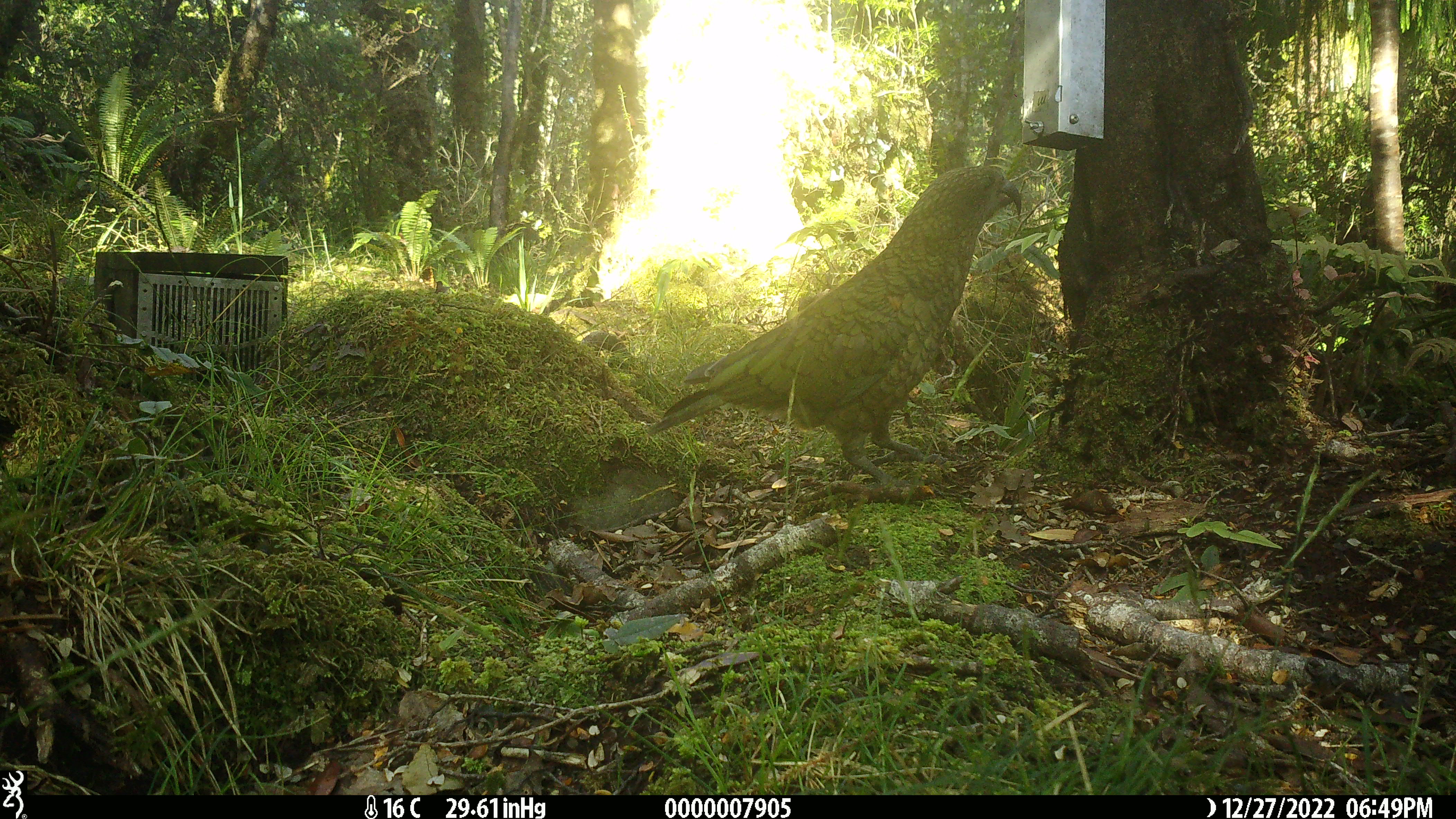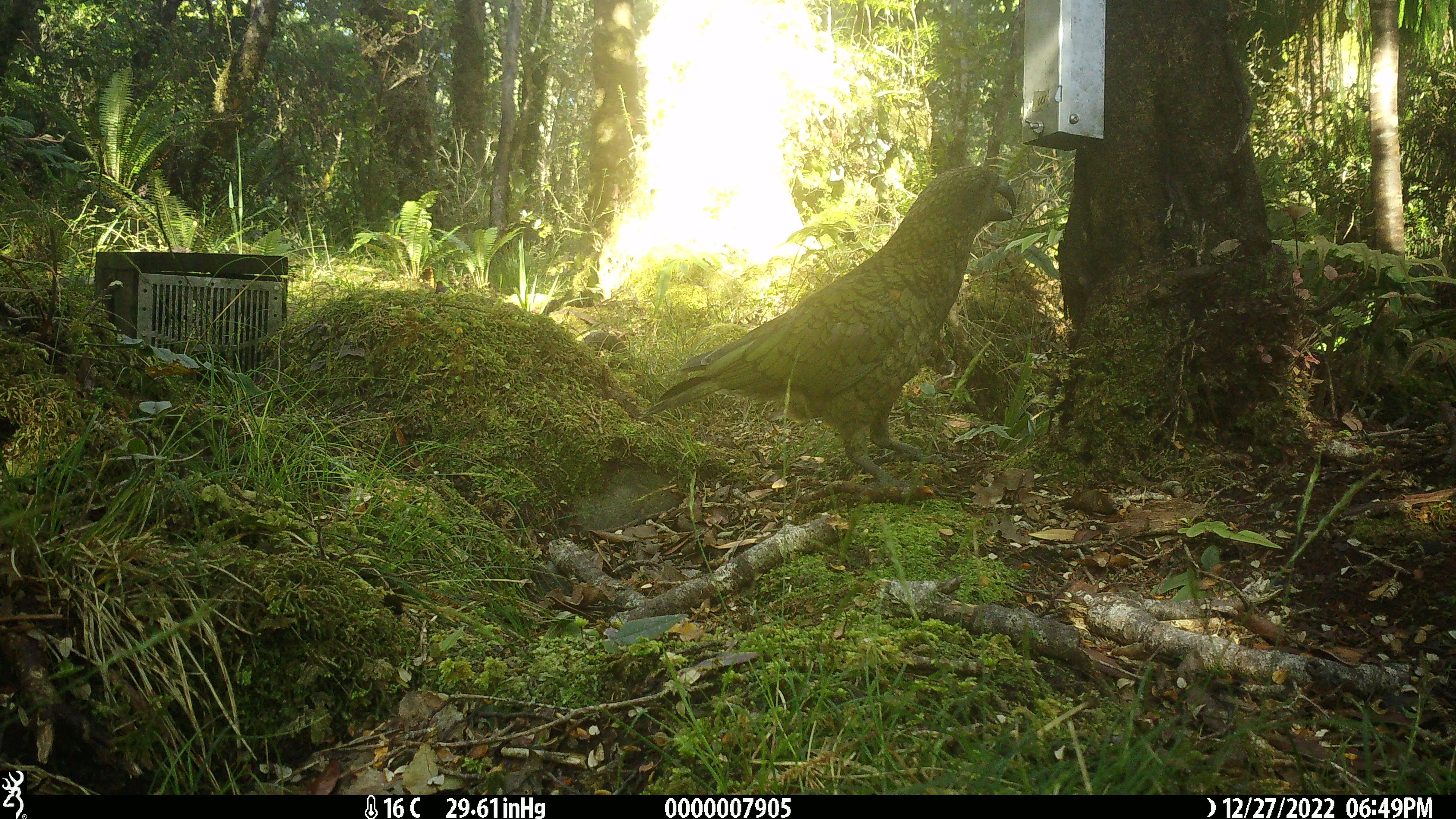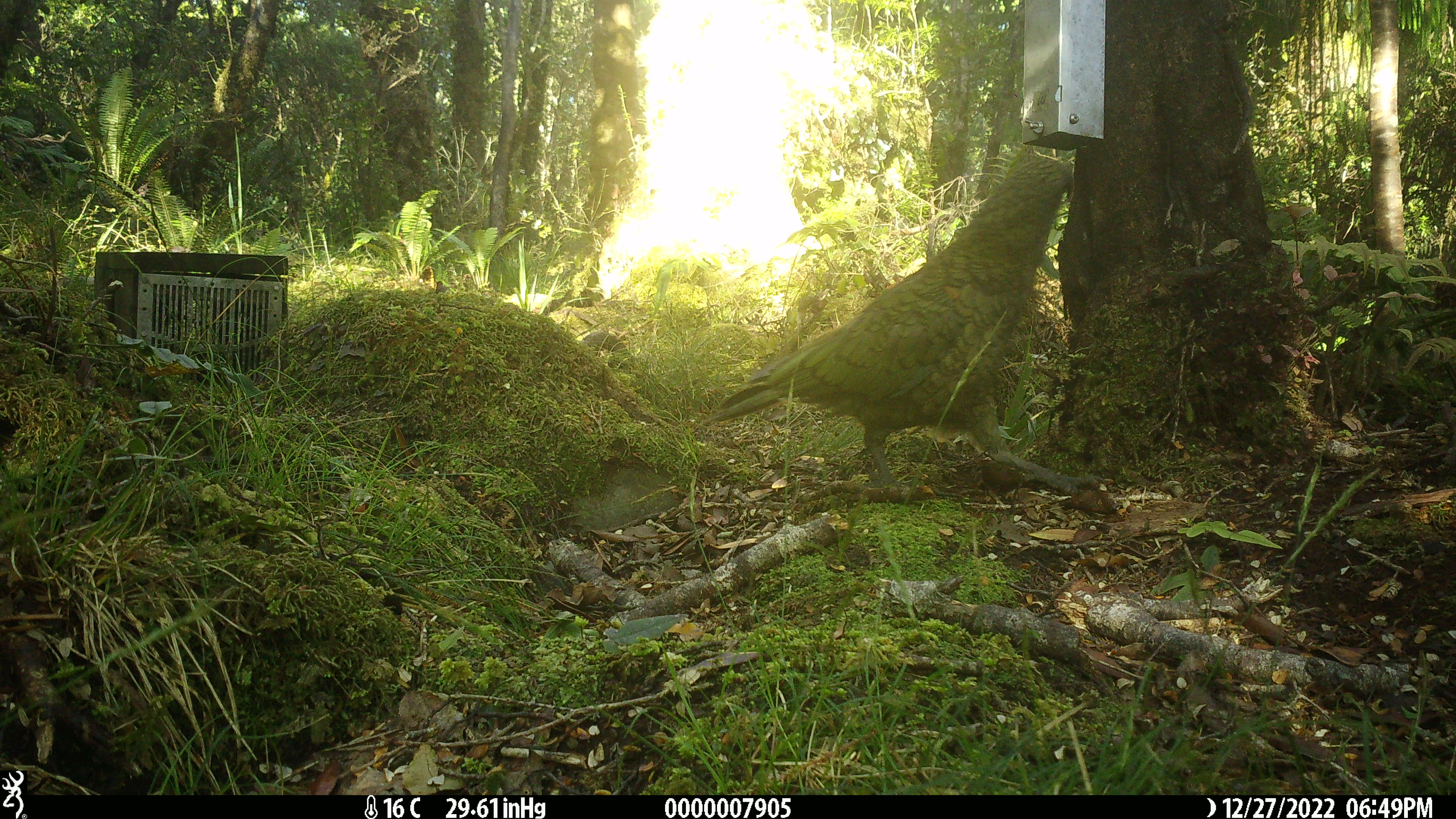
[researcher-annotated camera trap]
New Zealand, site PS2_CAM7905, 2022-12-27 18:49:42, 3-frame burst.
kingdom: Animalia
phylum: Chordata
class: Aves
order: Psittaciformes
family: Strigopidae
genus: Nestor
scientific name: Nestor notabilis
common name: kea